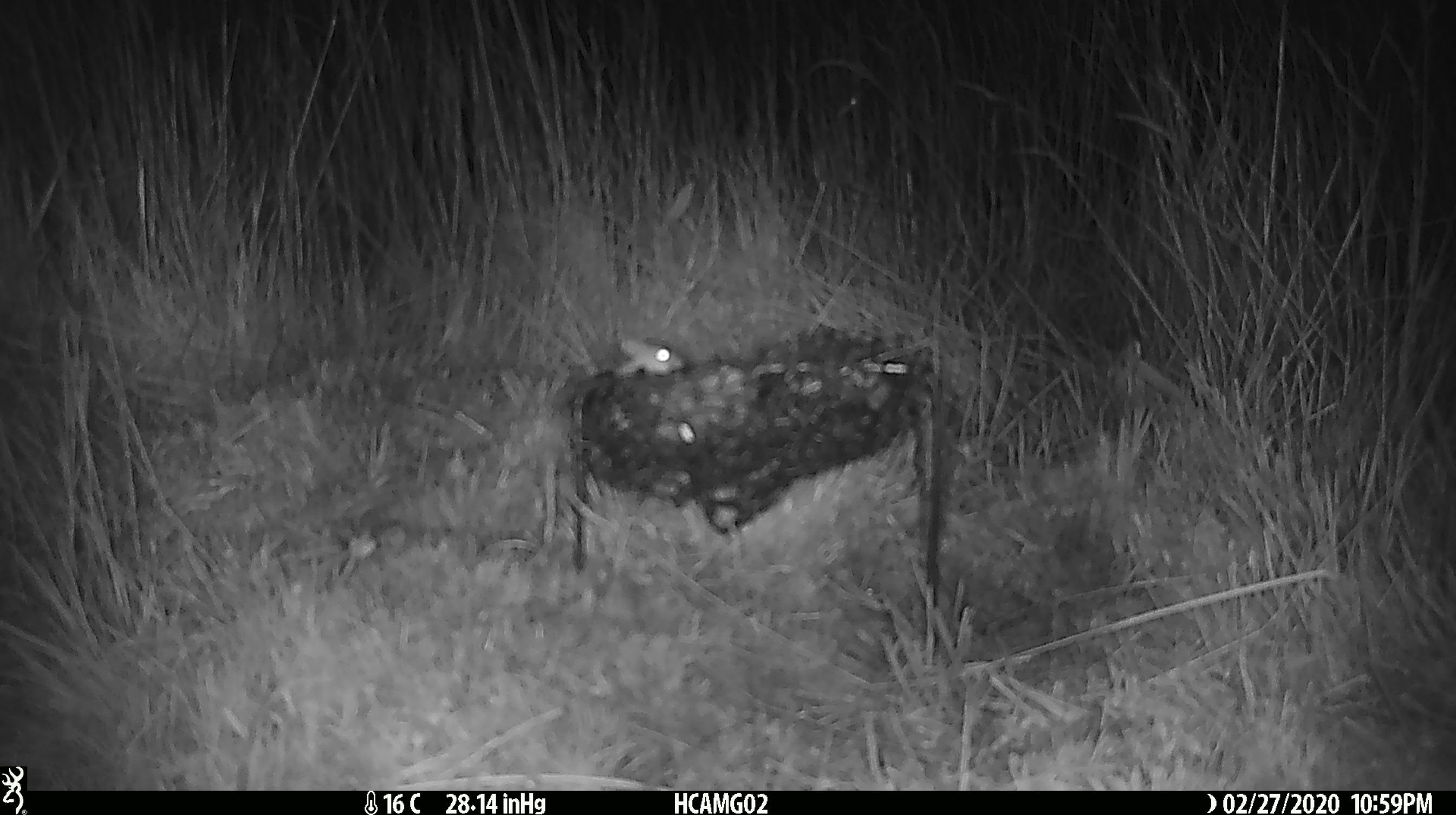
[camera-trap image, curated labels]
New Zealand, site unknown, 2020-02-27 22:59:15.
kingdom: Animalia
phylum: Chordata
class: Mammalia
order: Rodentia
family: Muridae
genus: Mus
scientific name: Mus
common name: mouse